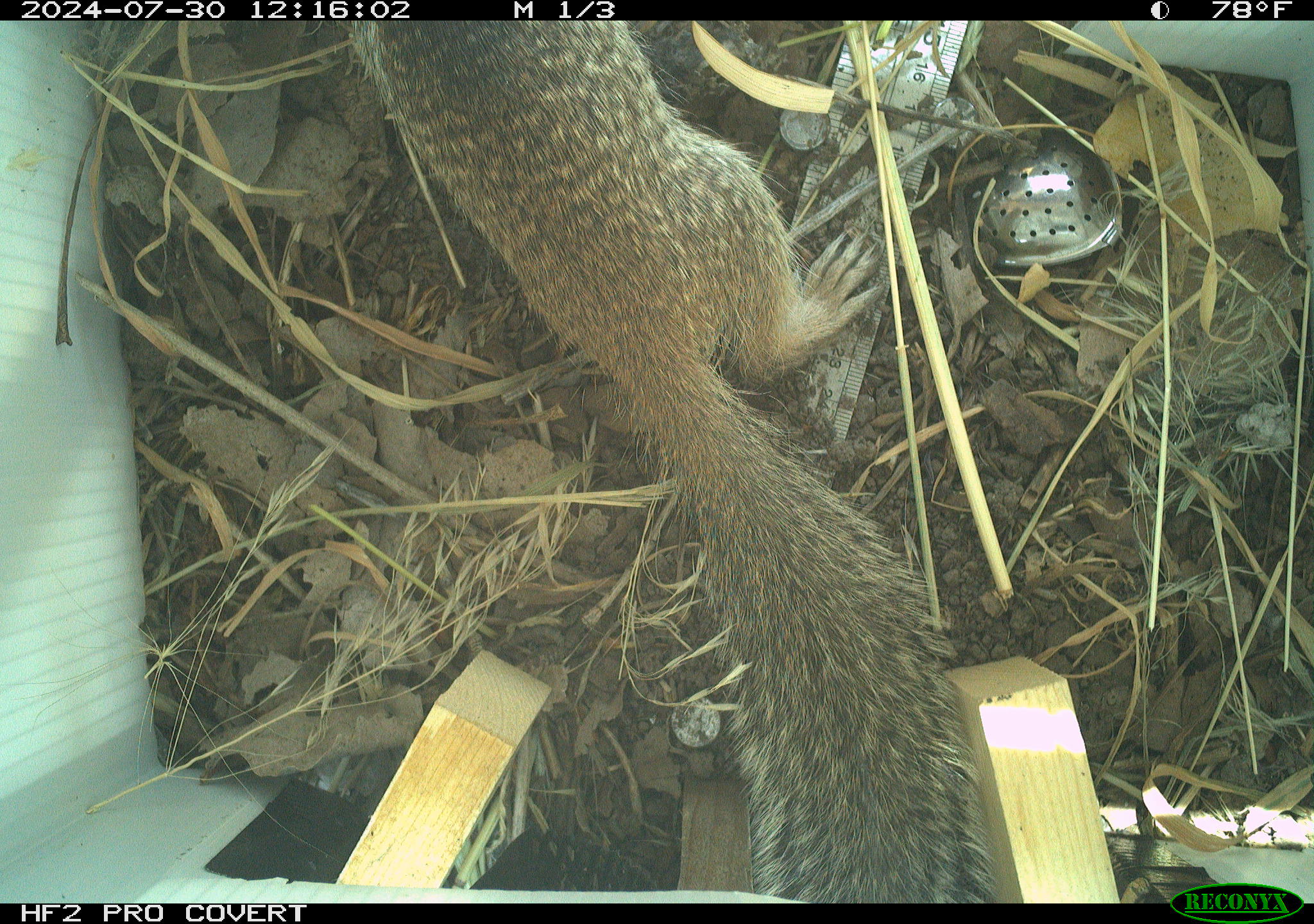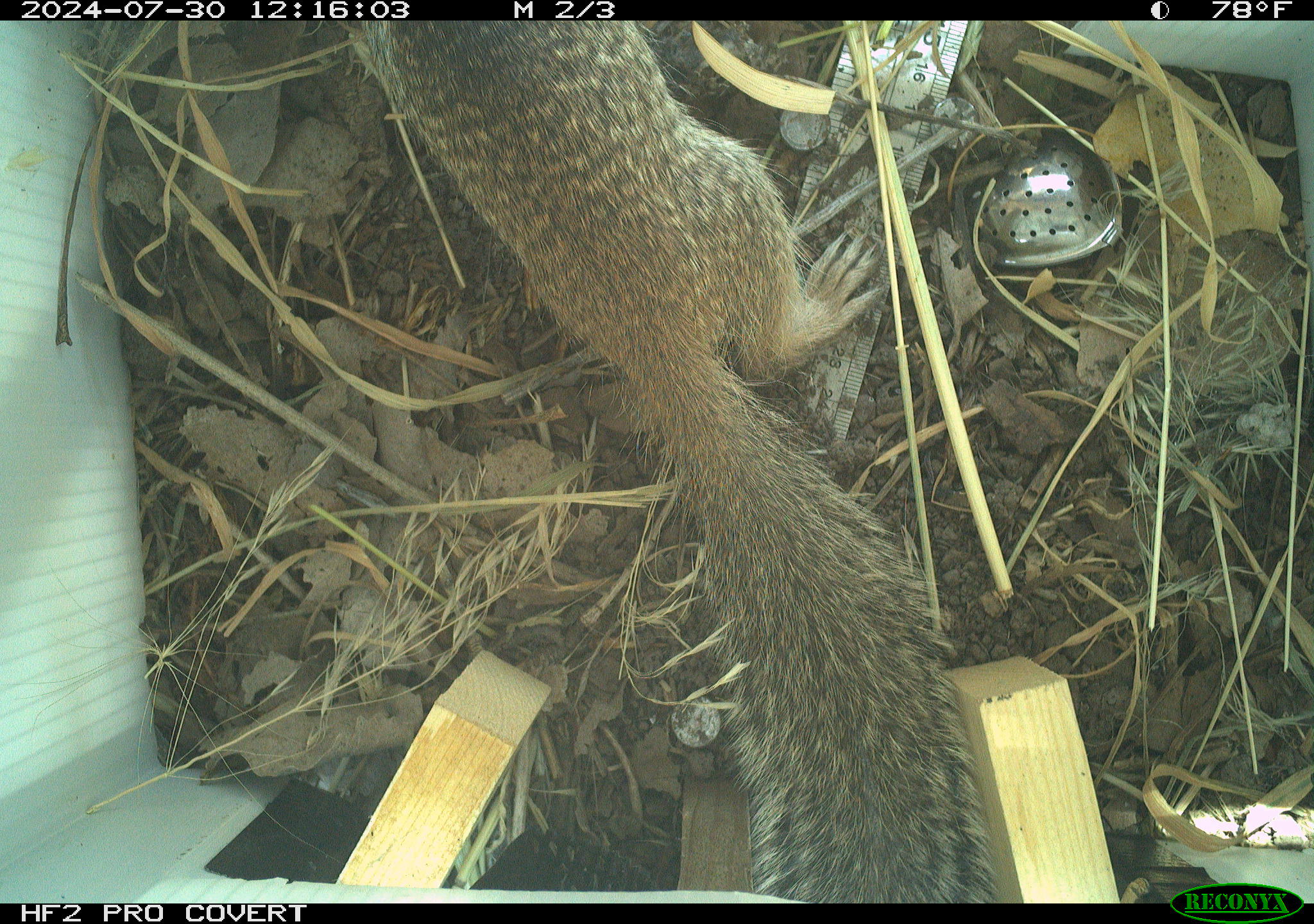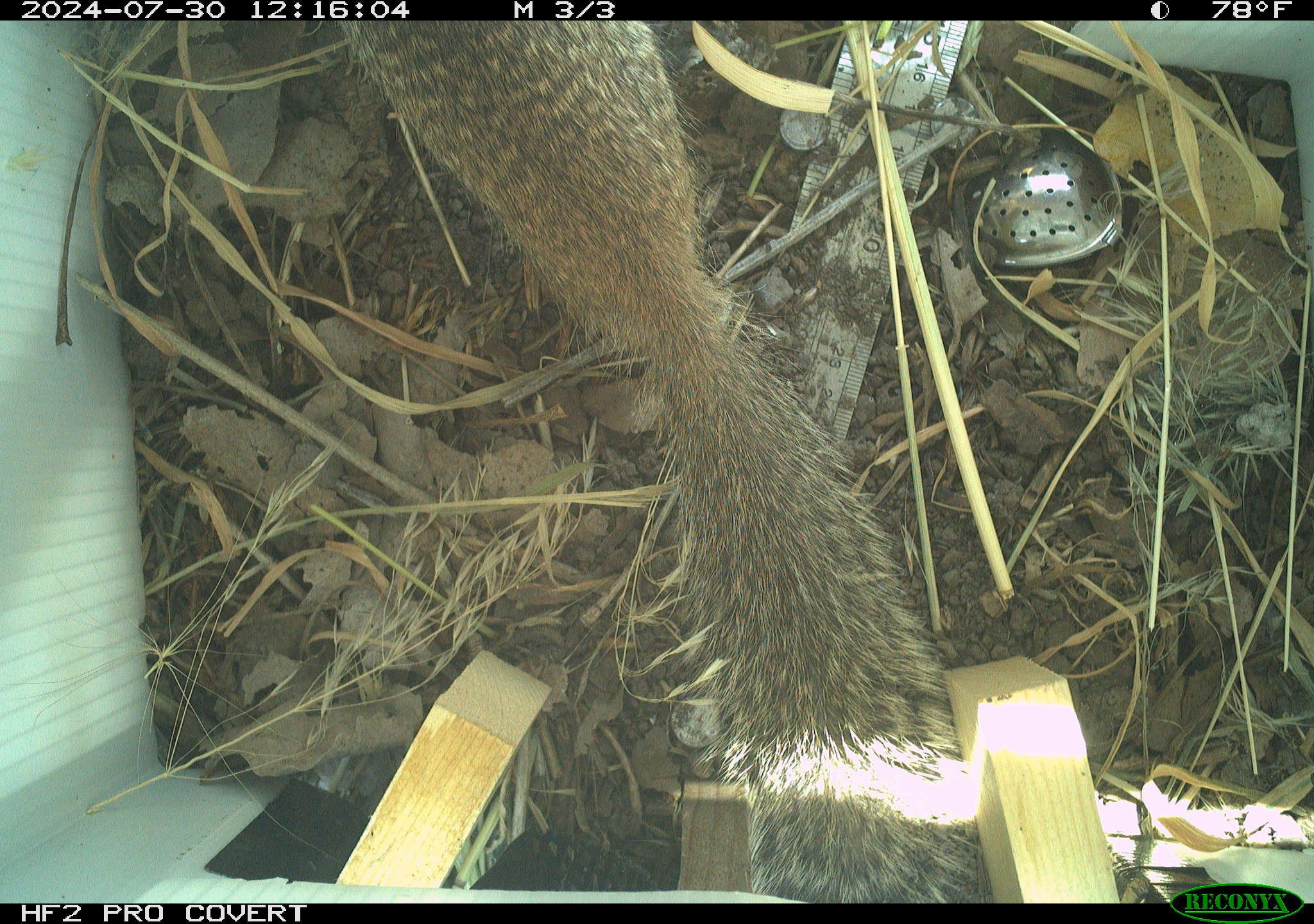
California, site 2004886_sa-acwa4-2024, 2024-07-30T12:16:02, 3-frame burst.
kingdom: Animalia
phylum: Chordata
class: Mammalia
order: Rodentia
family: Sciuridae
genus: Otospermophilus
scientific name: Otospermophilus beecheyi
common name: california ground squirrel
California ground squirrel (Otospermophilus beecheyi).